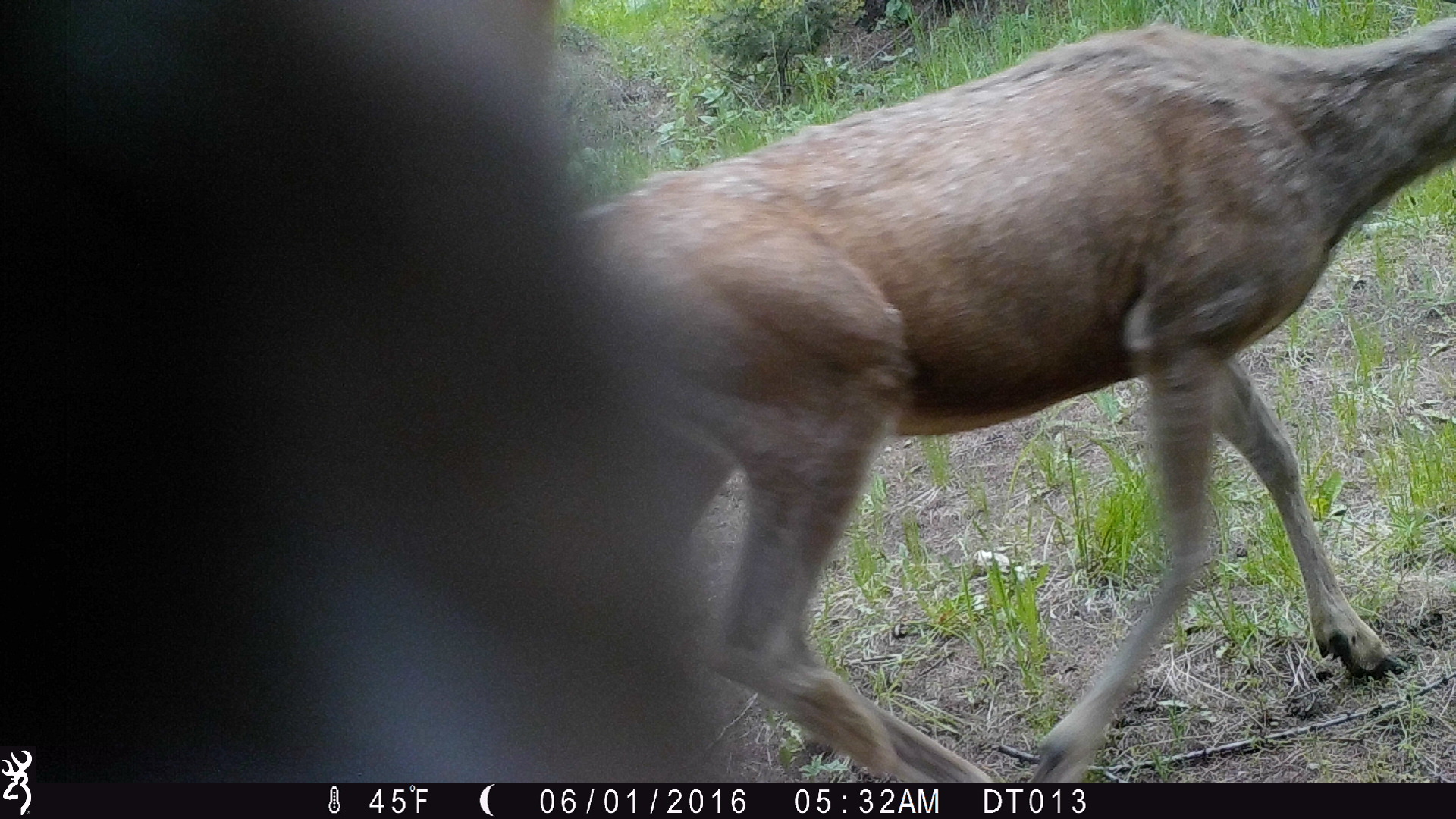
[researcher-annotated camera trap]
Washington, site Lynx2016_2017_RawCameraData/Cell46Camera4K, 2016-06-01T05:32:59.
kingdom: Animalia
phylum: Chordata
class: Mammalia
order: Artiodactyla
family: Cervidae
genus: Odocoileus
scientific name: Odocoileus hemionus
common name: mule deer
Odocoileus hemionus (mule deer). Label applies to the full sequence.